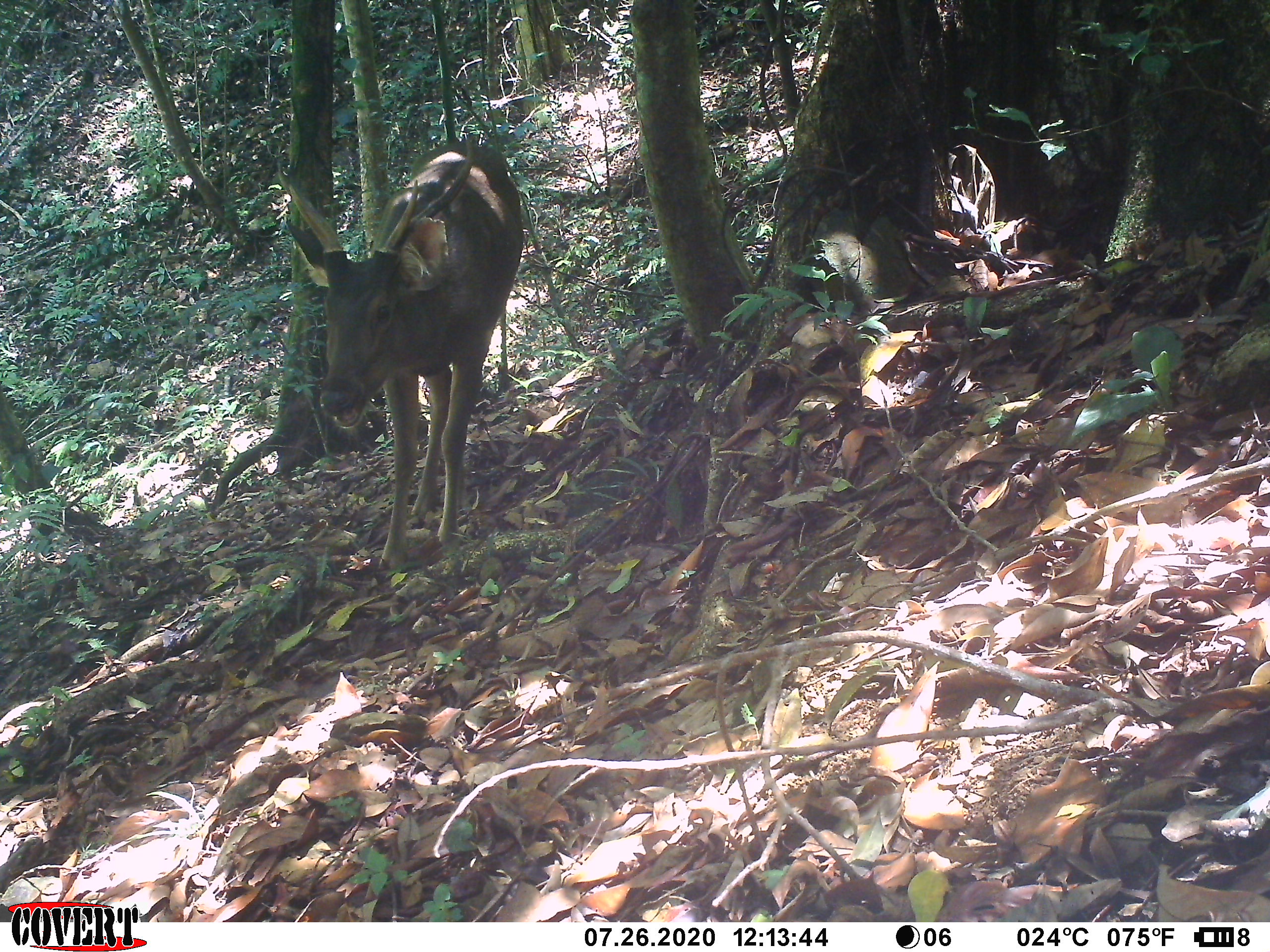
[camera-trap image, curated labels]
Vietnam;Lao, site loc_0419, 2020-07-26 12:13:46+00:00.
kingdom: Animalia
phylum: Chordata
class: Mammalia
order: Artiodactyla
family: Cervidae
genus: Rusa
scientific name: Rusa unicolor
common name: sambar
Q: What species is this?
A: Sambar (Rusa unicolor).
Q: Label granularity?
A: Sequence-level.